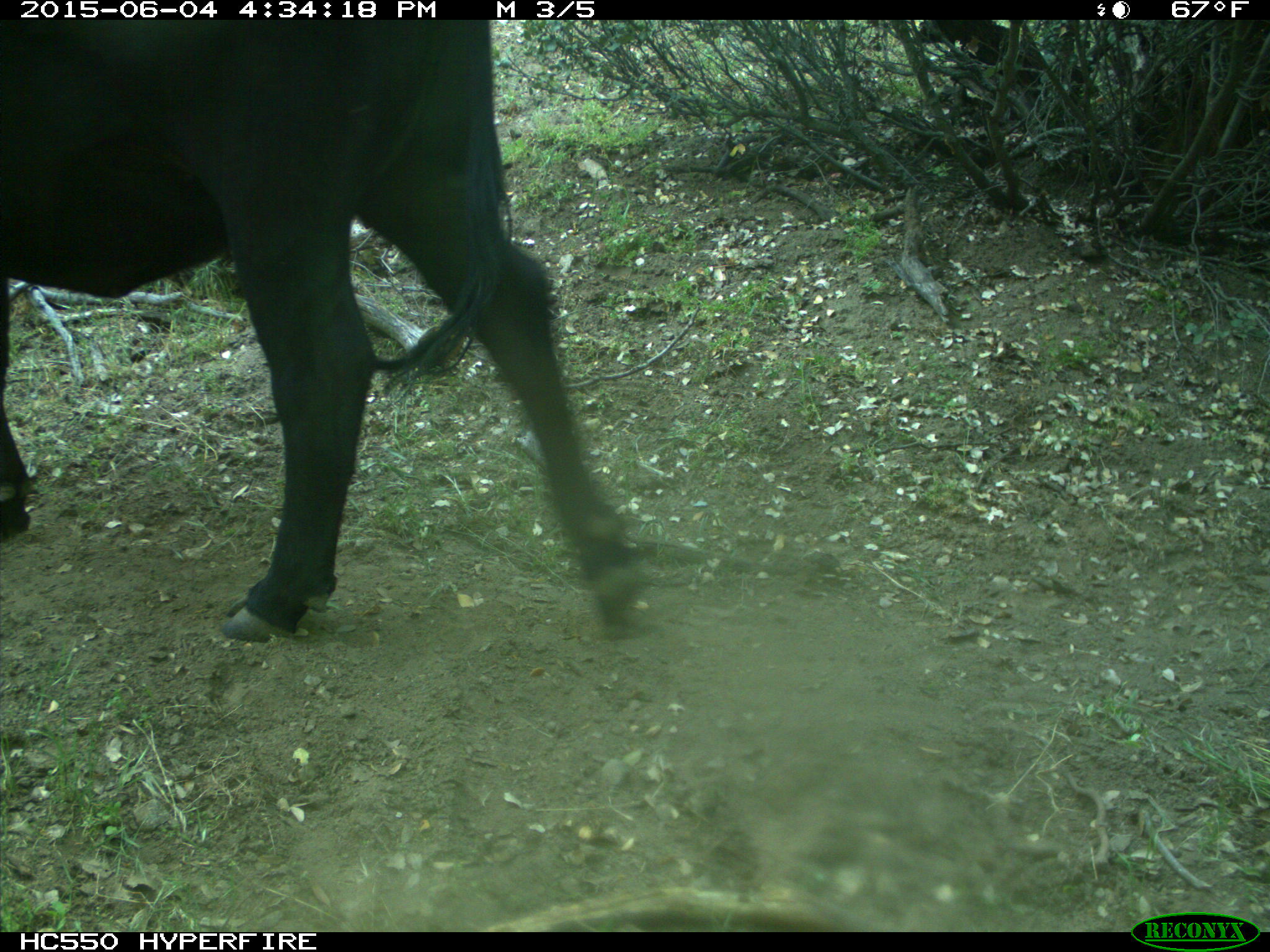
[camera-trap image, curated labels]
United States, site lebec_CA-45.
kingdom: Animalia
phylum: Chordata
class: Mammalia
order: Artiodactyla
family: Bovidae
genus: Bos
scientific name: Bos taurus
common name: domestic cow